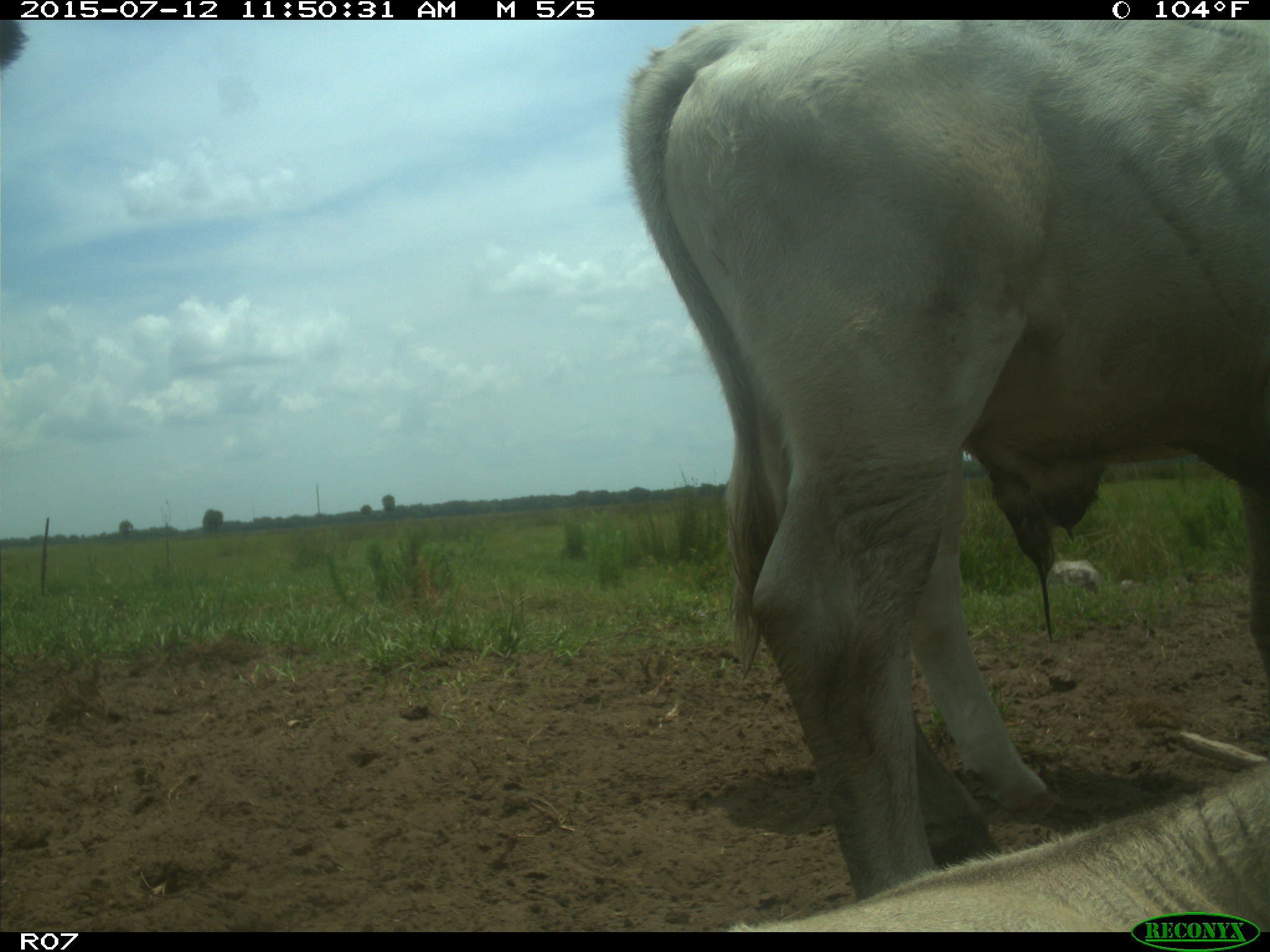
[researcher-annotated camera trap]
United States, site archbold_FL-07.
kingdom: Animalia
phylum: Chordata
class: Mammalia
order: Artiodactyla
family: Bovidae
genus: Bos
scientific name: Bos taurus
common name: domestic cow